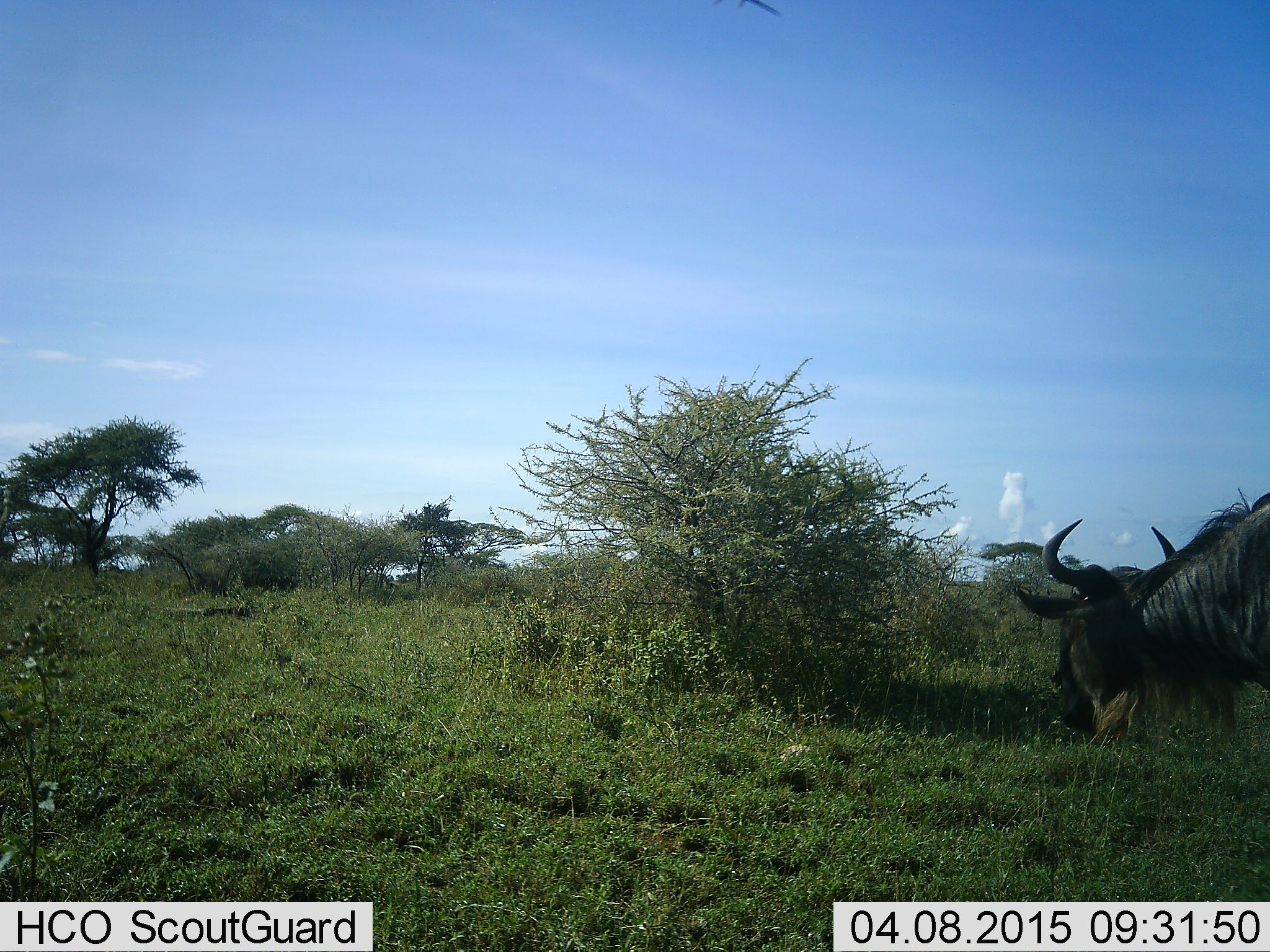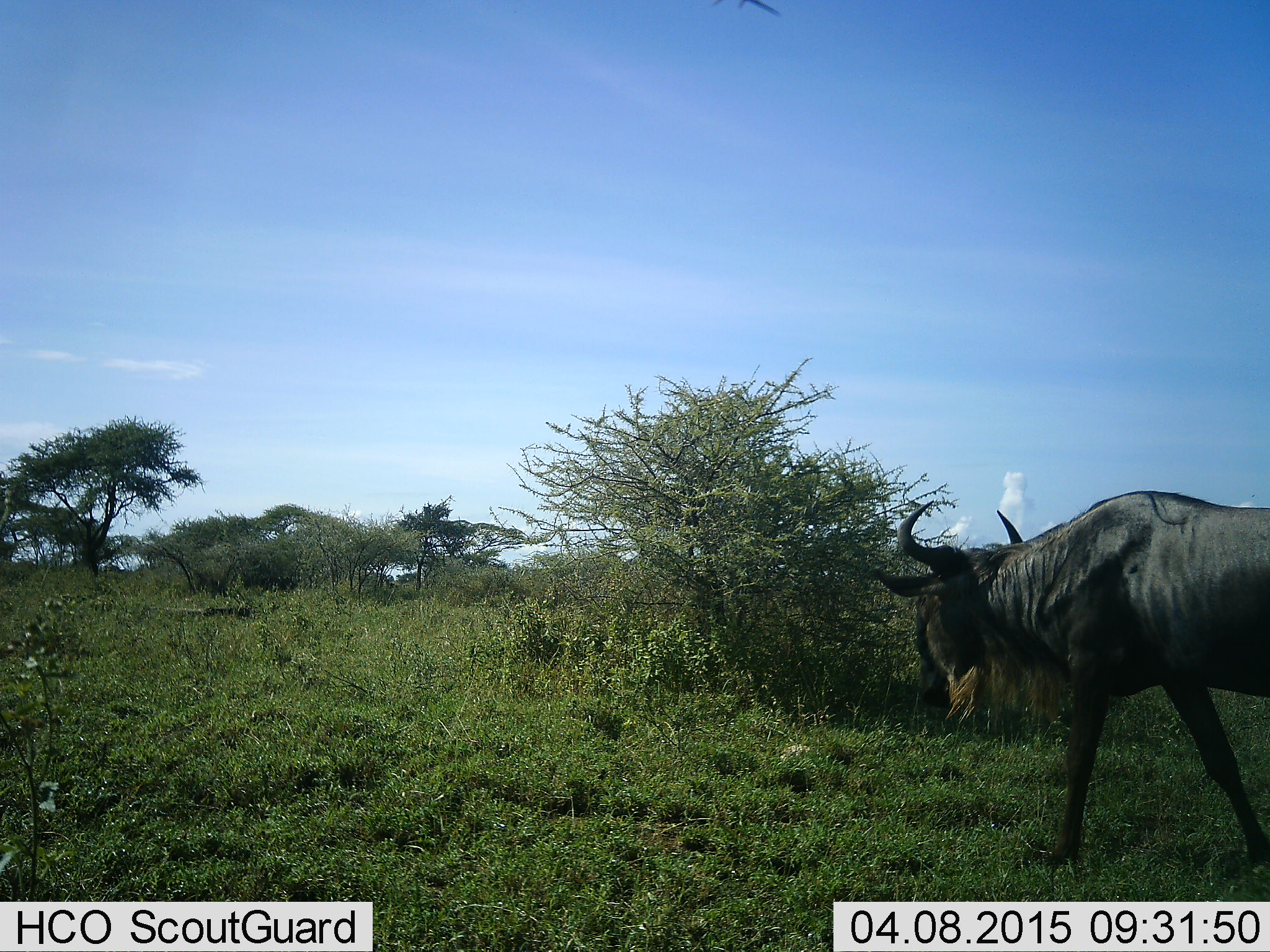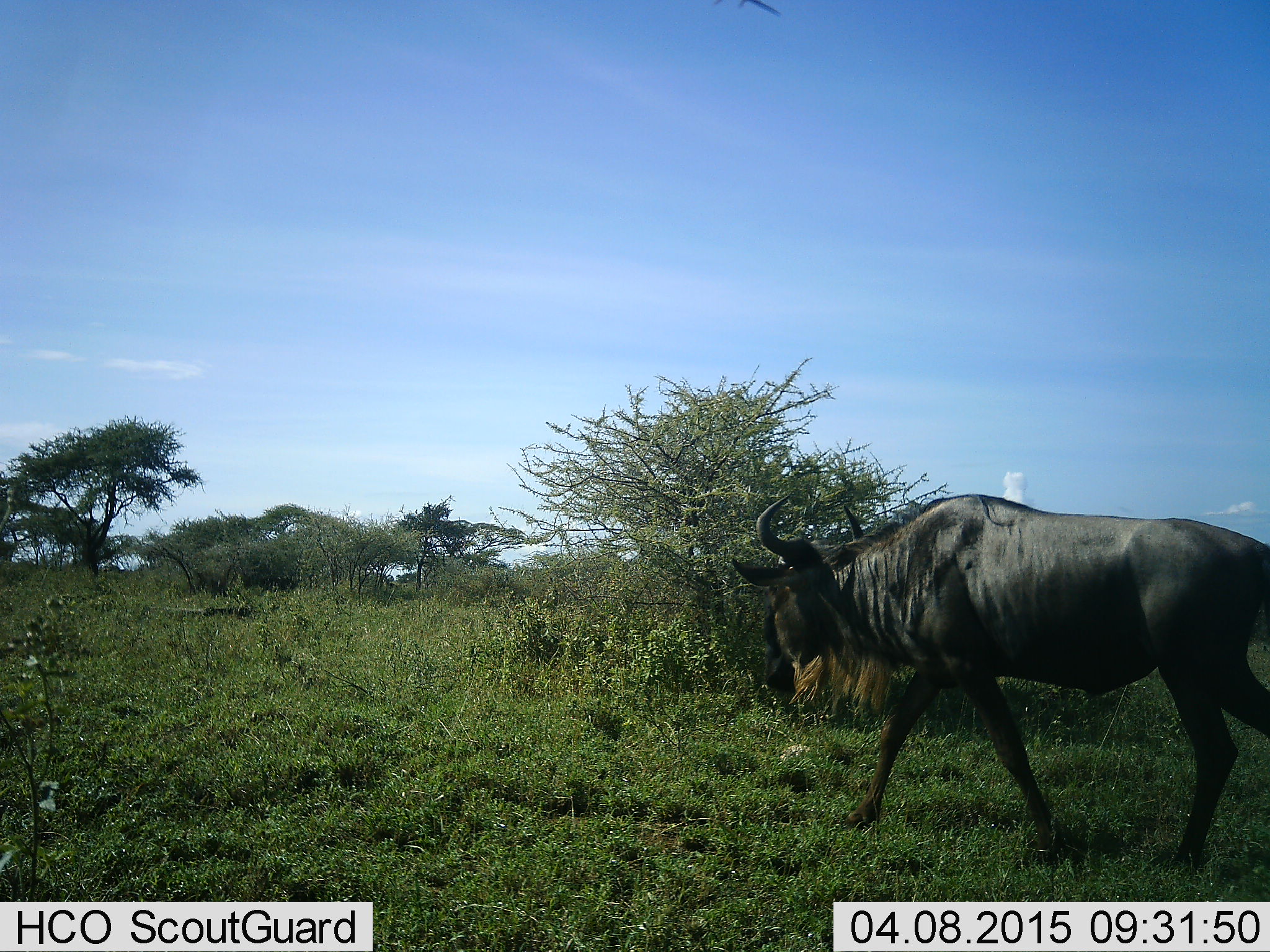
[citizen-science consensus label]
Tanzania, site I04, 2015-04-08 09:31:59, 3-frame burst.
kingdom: Animalia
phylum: Chordata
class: Mammalia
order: Artiodactyla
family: Bovidae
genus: Connochaetes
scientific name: Connochaetes taurinus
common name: blue wildebeest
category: wildebeest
Wildebeest (blue wildebeest) (Connochaetes taurinus), count 1. Behavior (volunteer vote fractions): standing 0%, resting 0%, moving 100%, interacting 0%. Young present (vote fraction): 0%. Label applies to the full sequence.